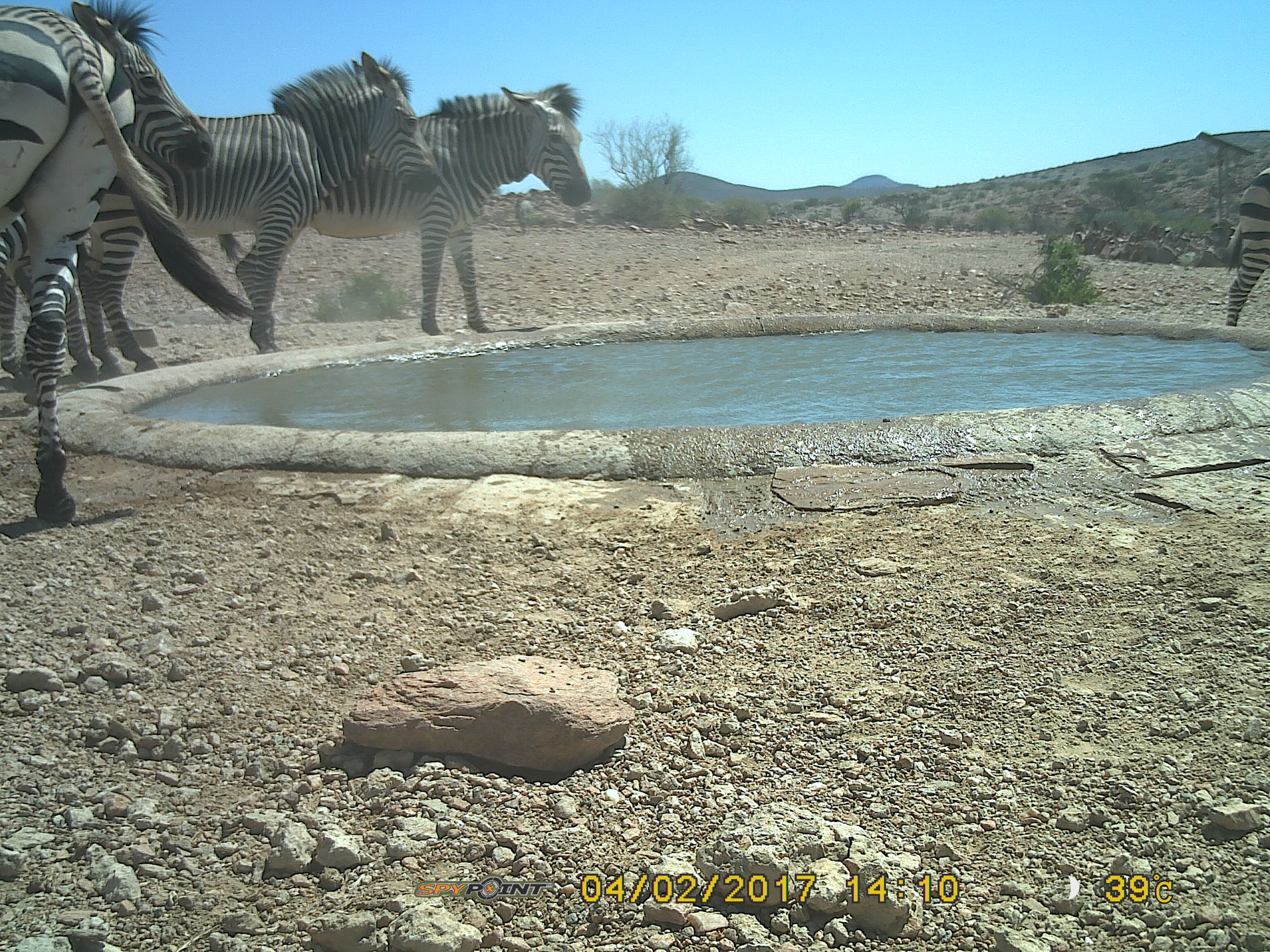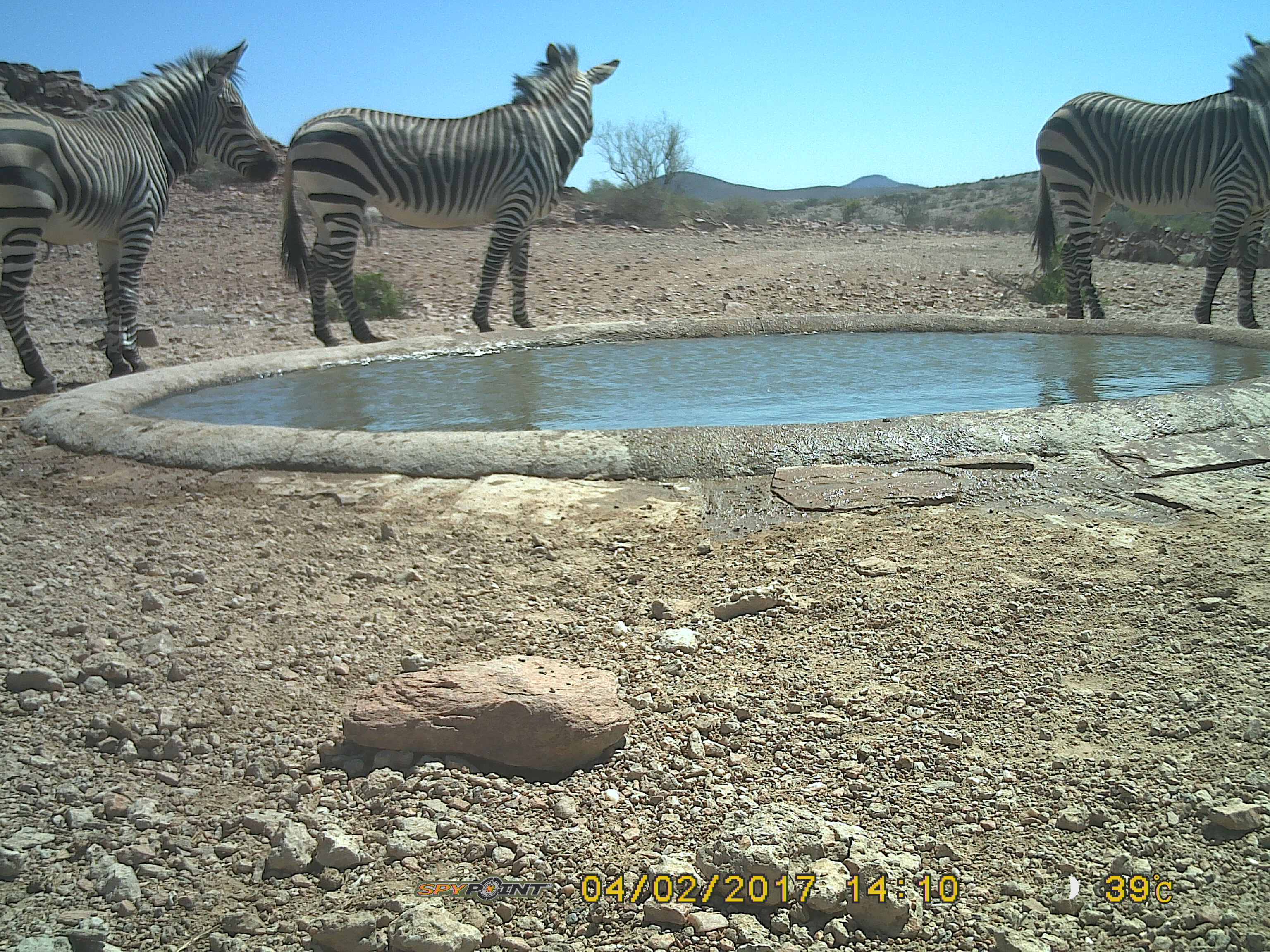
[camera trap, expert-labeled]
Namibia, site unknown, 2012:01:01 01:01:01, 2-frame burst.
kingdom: Animalia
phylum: Chordata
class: Mammalia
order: Perissodactyla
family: Equidae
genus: Equus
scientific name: Equus zebra hartmannae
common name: hartmann's mountain zebra